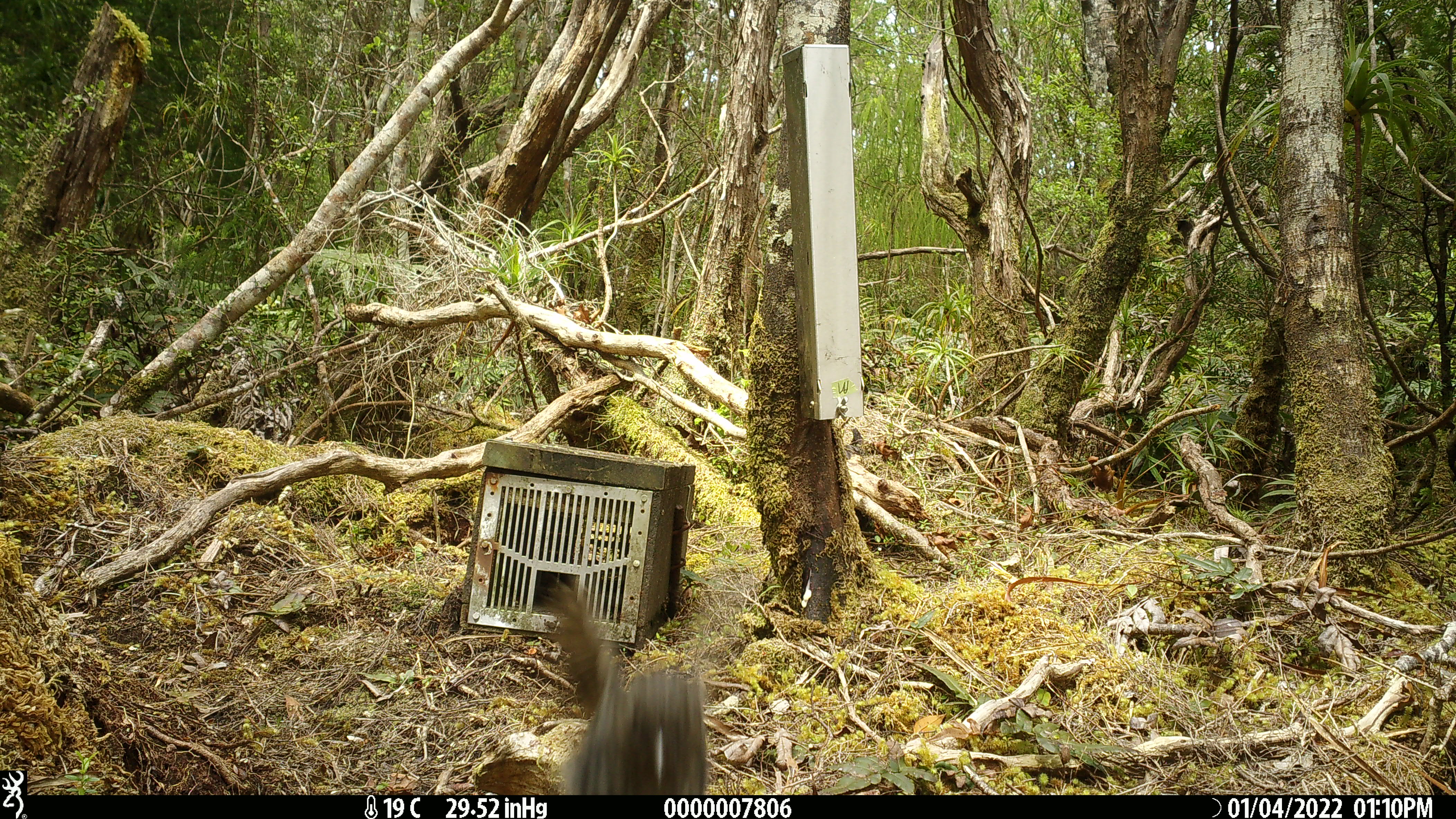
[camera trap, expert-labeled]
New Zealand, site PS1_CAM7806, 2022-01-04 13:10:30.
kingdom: Animalia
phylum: Chordata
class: Aves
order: Passeriformes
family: Petroicidae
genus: Petroica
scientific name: Petroica australis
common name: new zealand robin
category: robin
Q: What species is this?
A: Robin (new zealand robin) (Petroica australis).